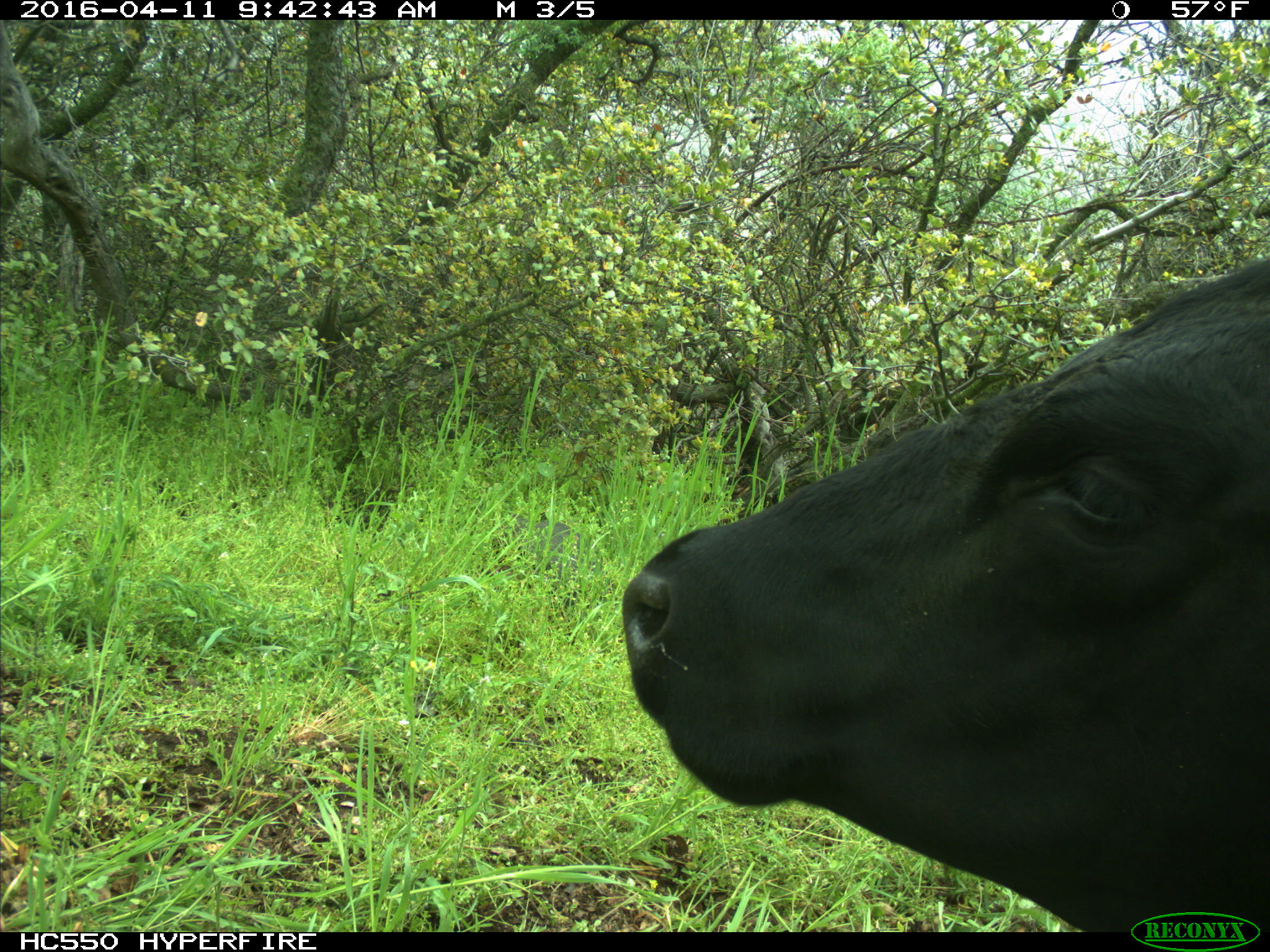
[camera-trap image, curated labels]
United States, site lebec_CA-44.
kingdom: Animalia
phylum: Chordata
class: Mammalia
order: Artiodactyla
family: Bovidae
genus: Bos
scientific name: Bos taurus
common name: domestic cow